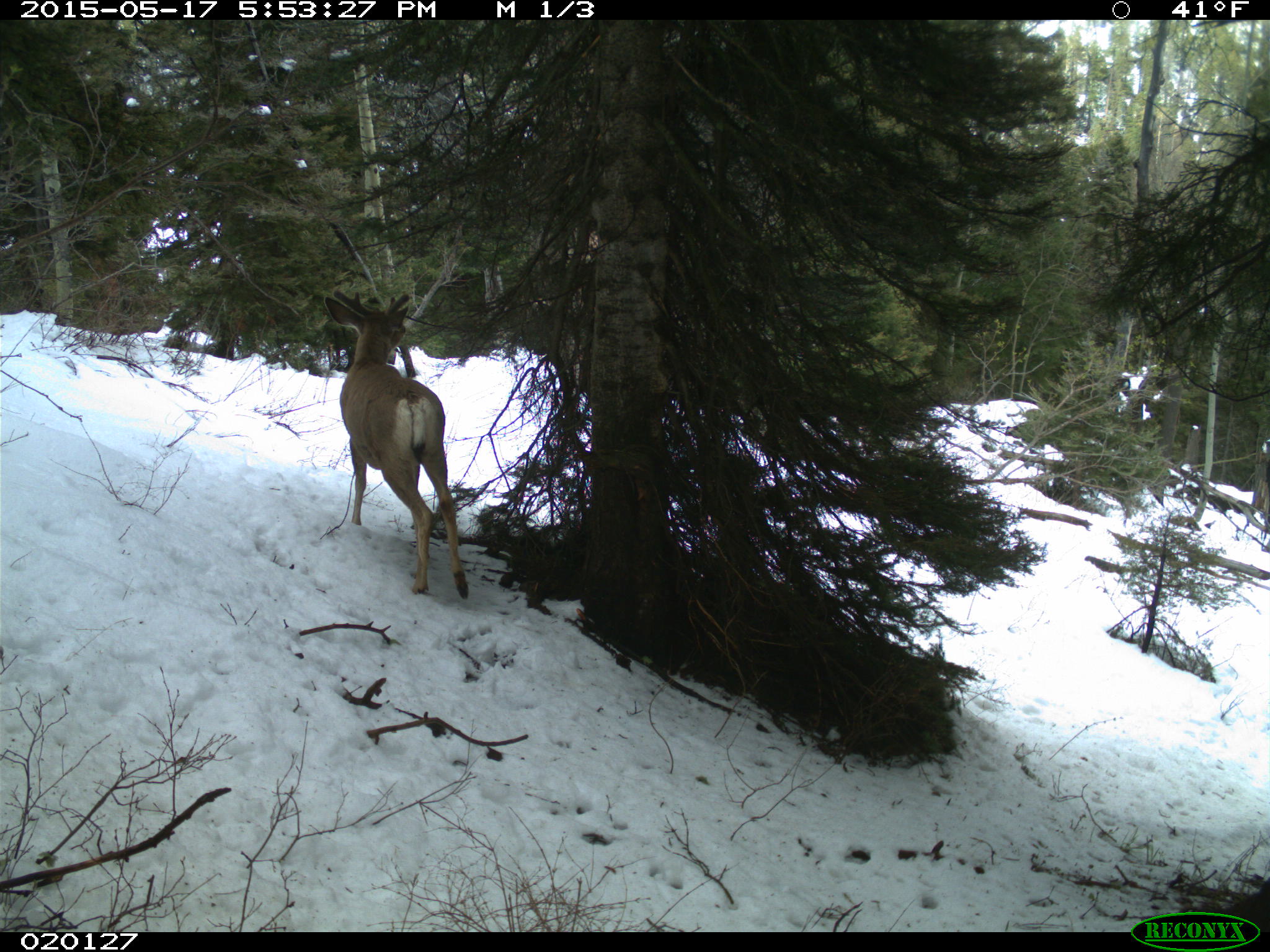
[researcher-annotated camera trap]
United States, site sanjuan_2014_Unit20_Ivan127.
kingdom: Animalia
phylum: Chordata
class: Mammalia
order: Artiodactyla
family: Cervidae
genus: Odocoileus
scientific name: Odocoileus hemionus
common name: mule deer